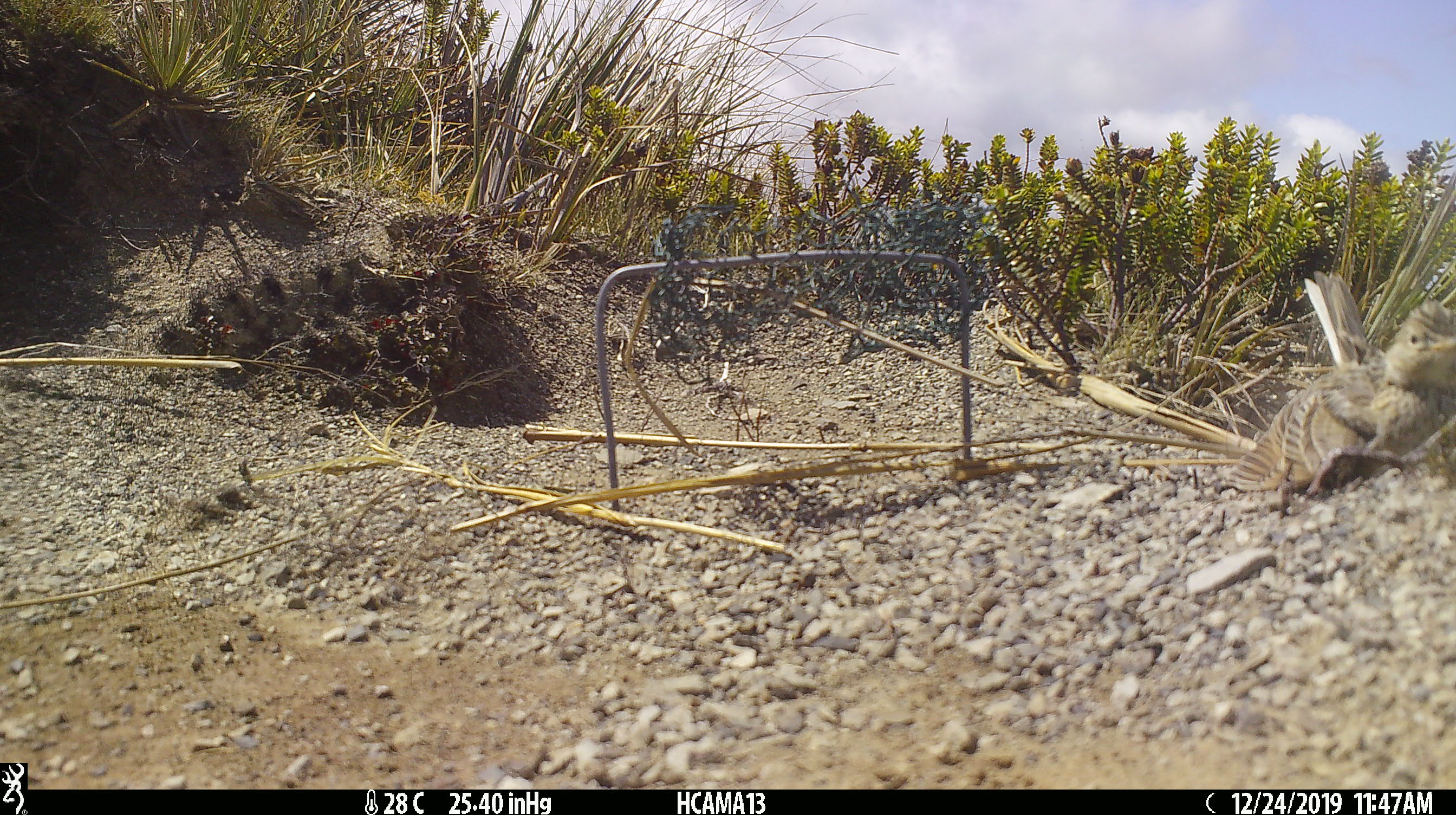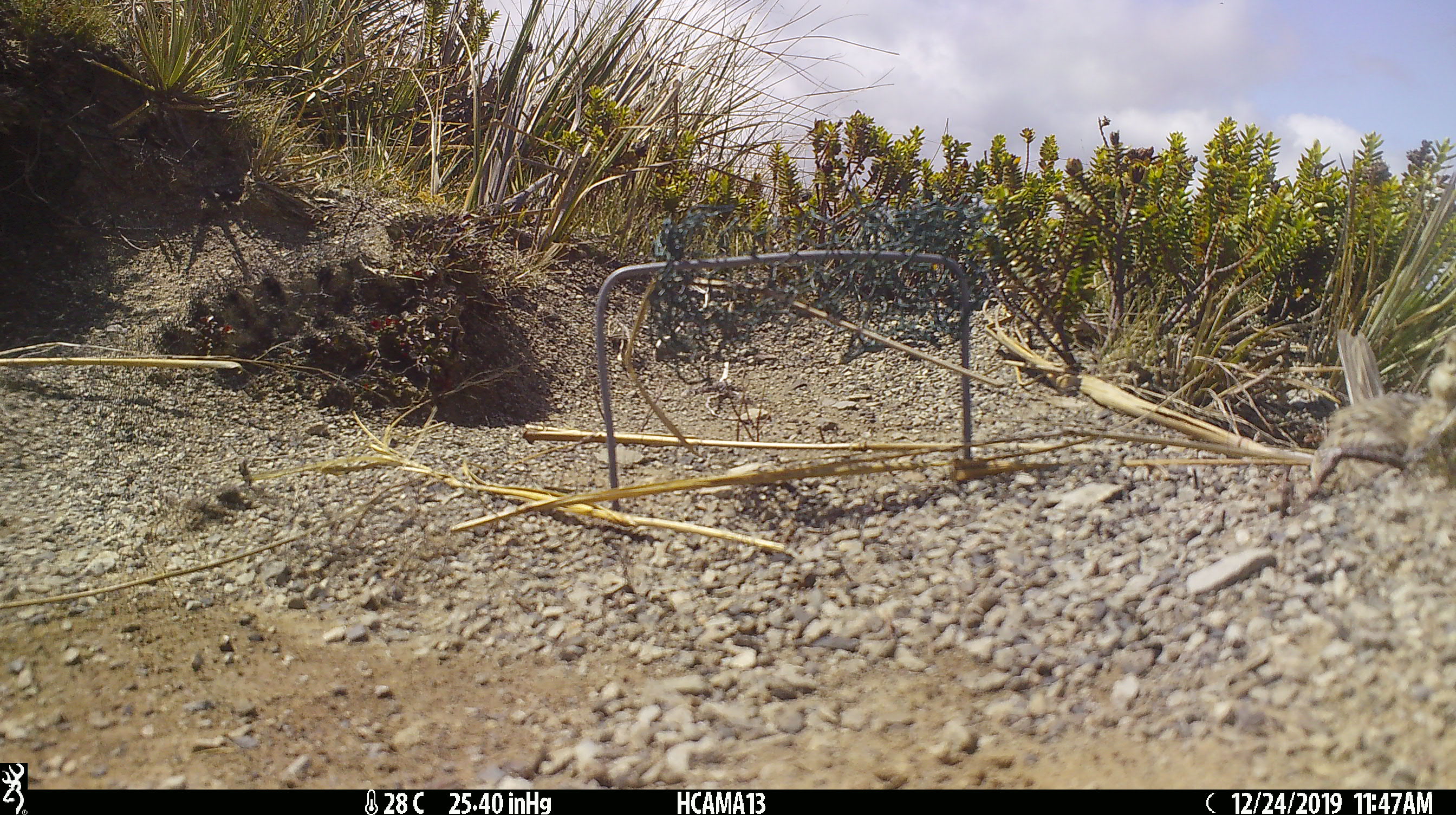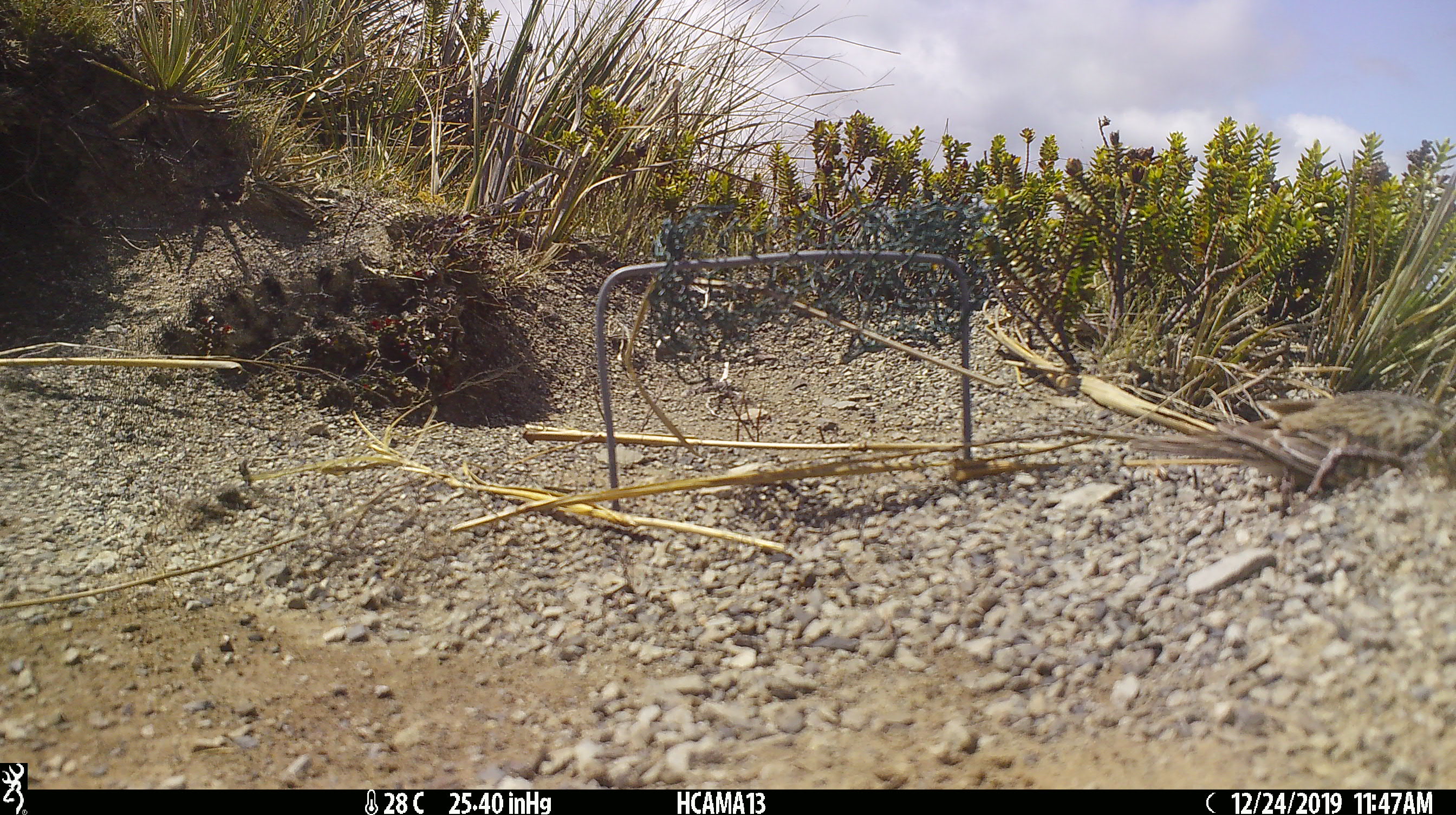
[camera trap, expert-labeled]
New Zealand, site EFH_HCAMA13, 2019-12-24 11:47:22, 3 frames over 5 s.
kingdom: Animalia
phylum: Chordata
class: Aves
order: Passeriformes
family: Motacillidae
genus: Anthus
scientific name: Anthus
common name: pipit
Pipit (Anthus).